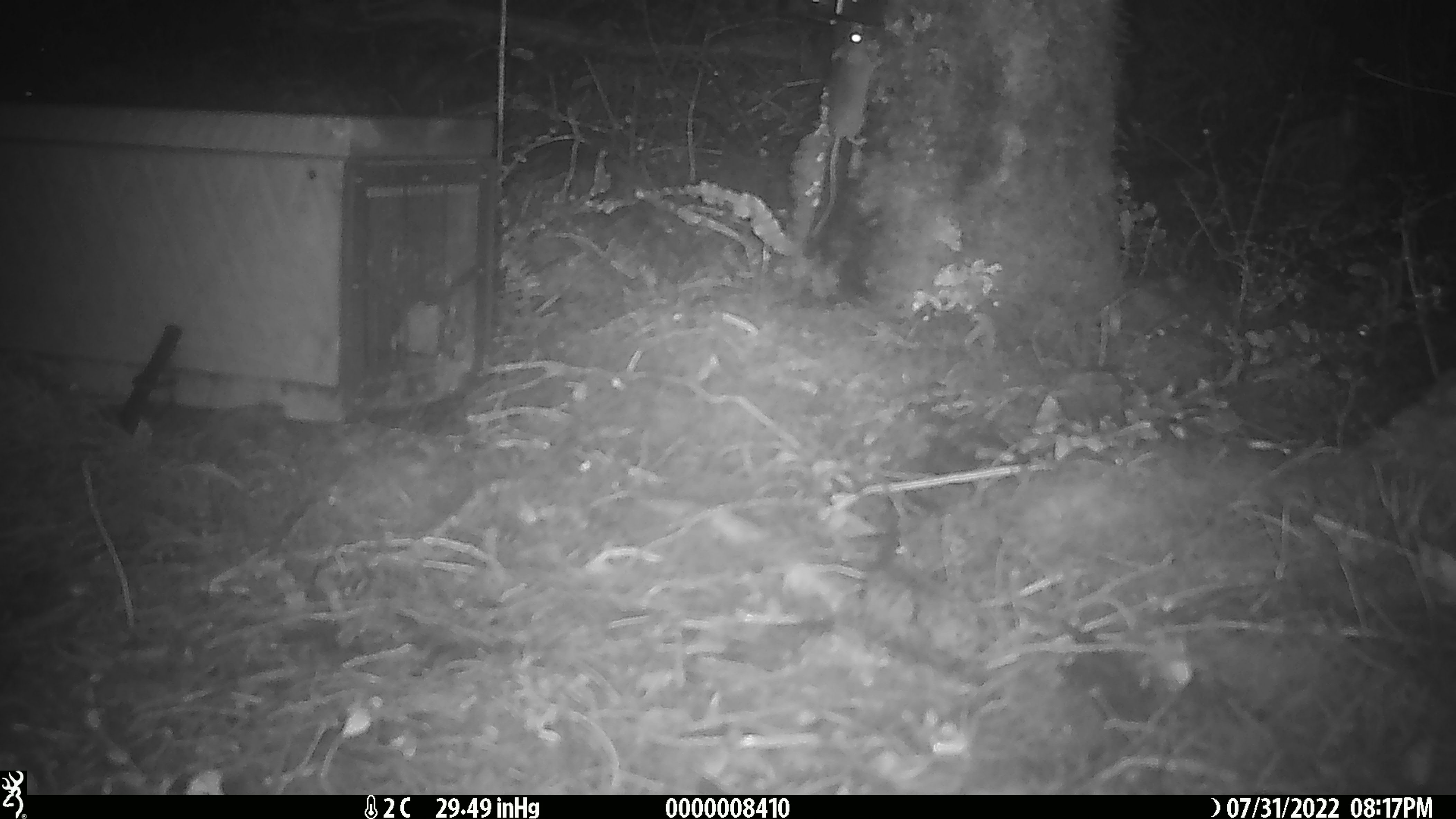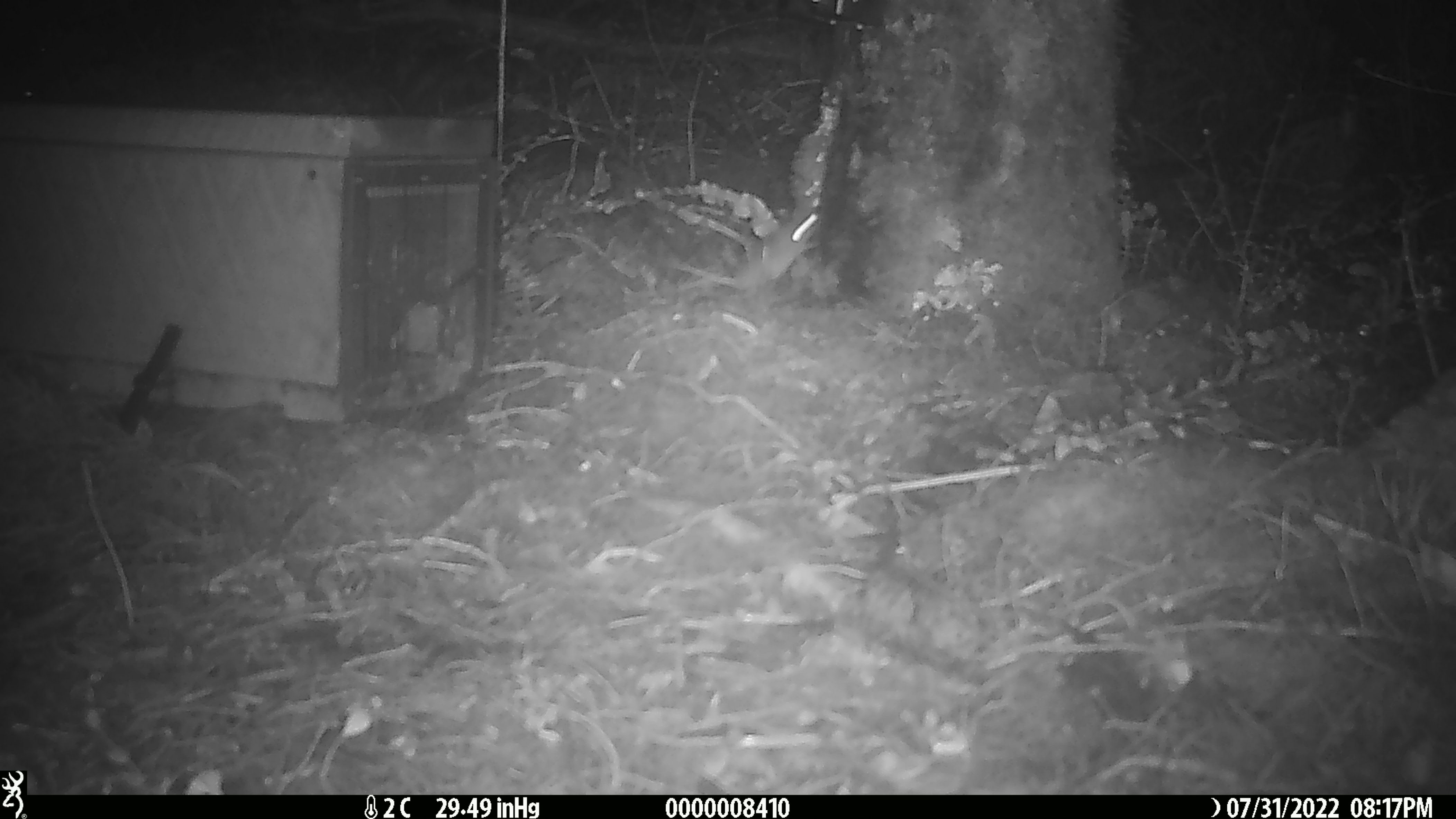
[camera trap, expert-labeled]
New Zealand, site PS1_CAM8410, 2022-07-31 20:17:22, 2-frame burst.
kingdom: Animalia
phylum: Chordata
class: Mammalia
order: Rodentia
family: Muridae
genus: Mus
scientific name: Mus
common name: mouse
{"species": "mouse (Mus)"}